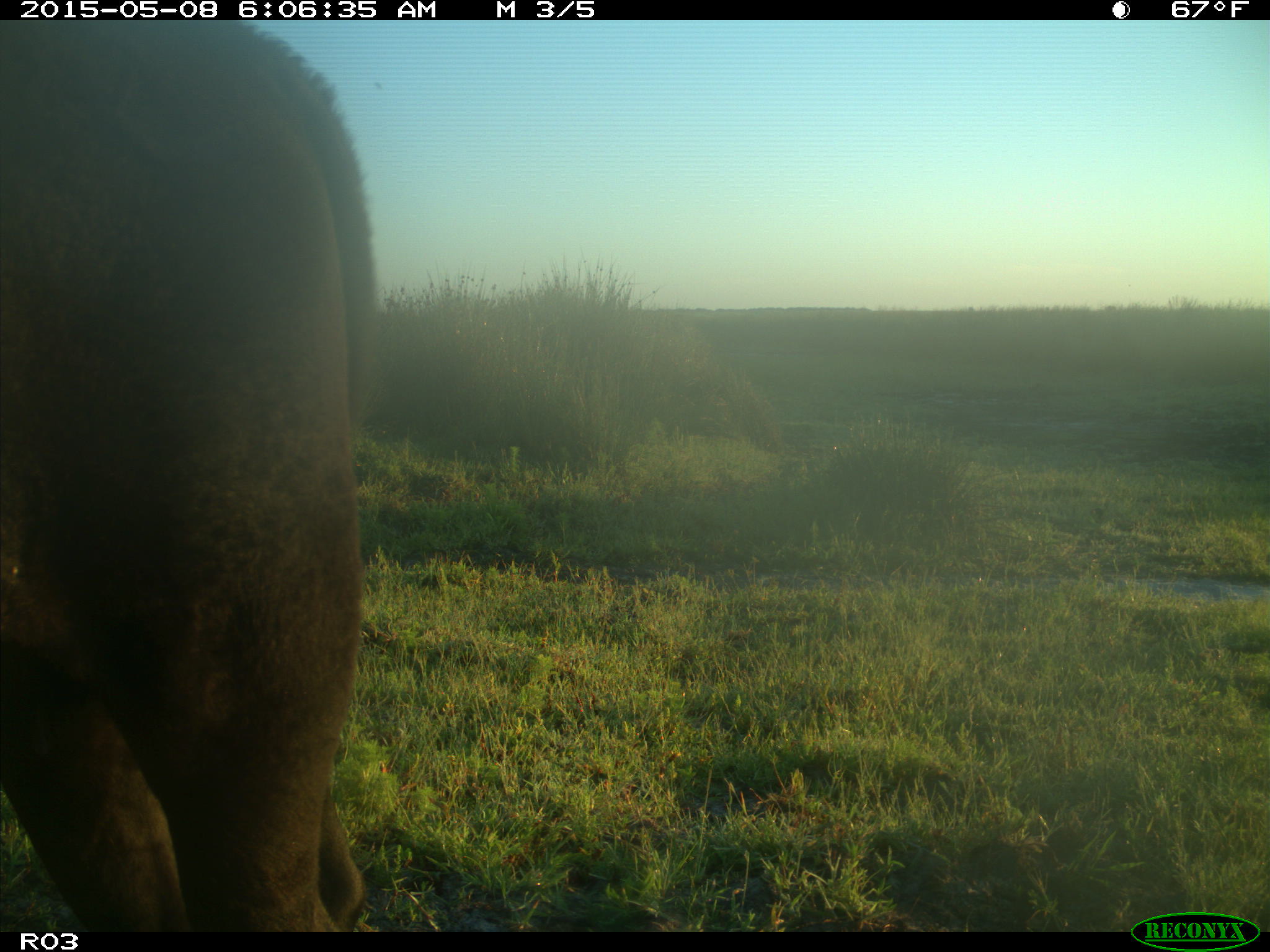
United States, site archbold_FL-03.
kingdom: Animalia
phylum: Chordata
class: Mammalia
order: Artiodactyla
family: Bovidae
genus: Bos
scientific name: Bos taurus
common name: domestic cow